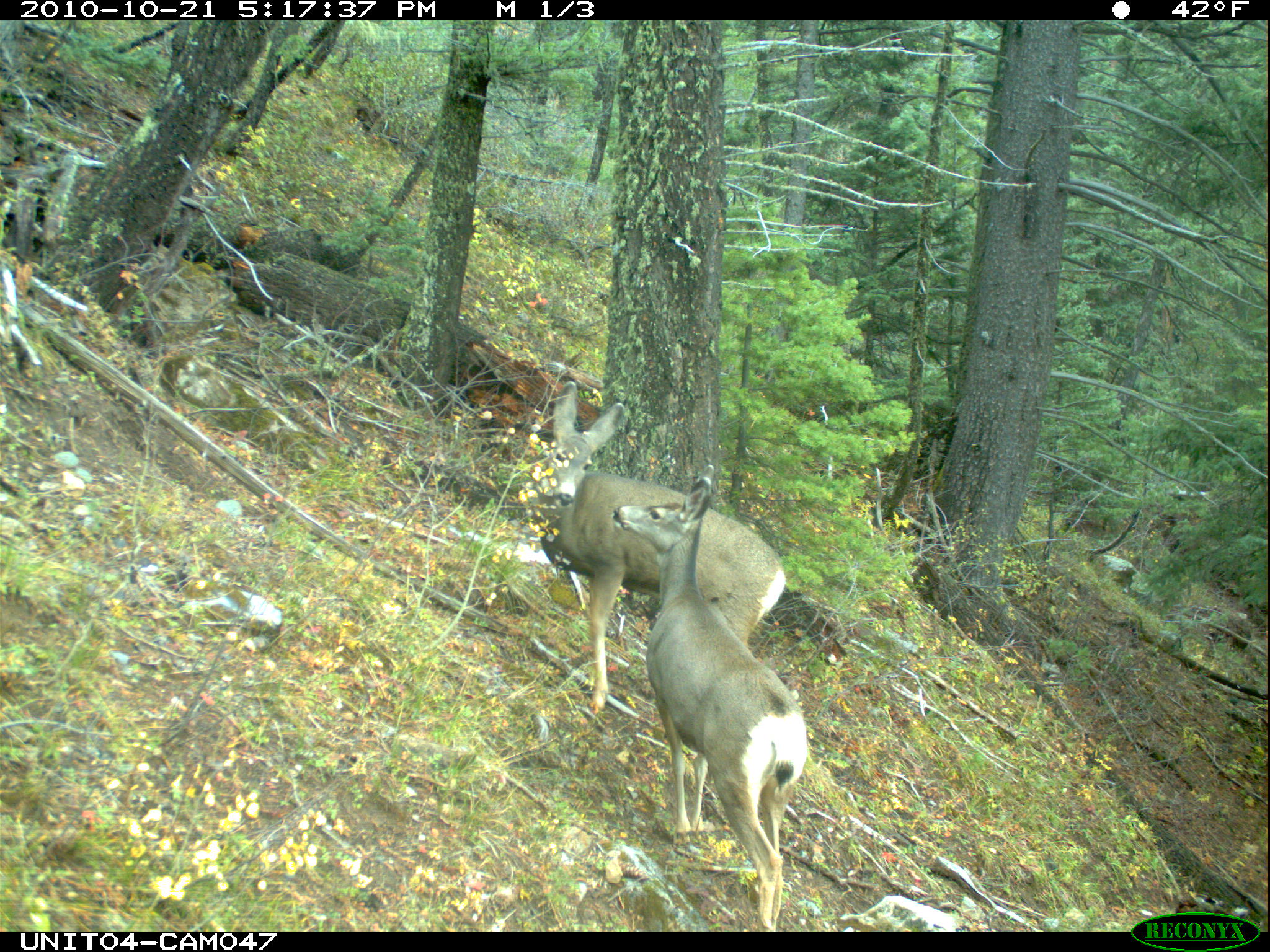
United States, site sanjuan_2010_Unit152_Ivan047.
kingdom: Animalia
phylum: Chordata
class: Mammalia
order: Artiodactyla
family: Cervidae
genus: Odocoileus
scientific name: Odocoileus hemionus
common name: mule deer